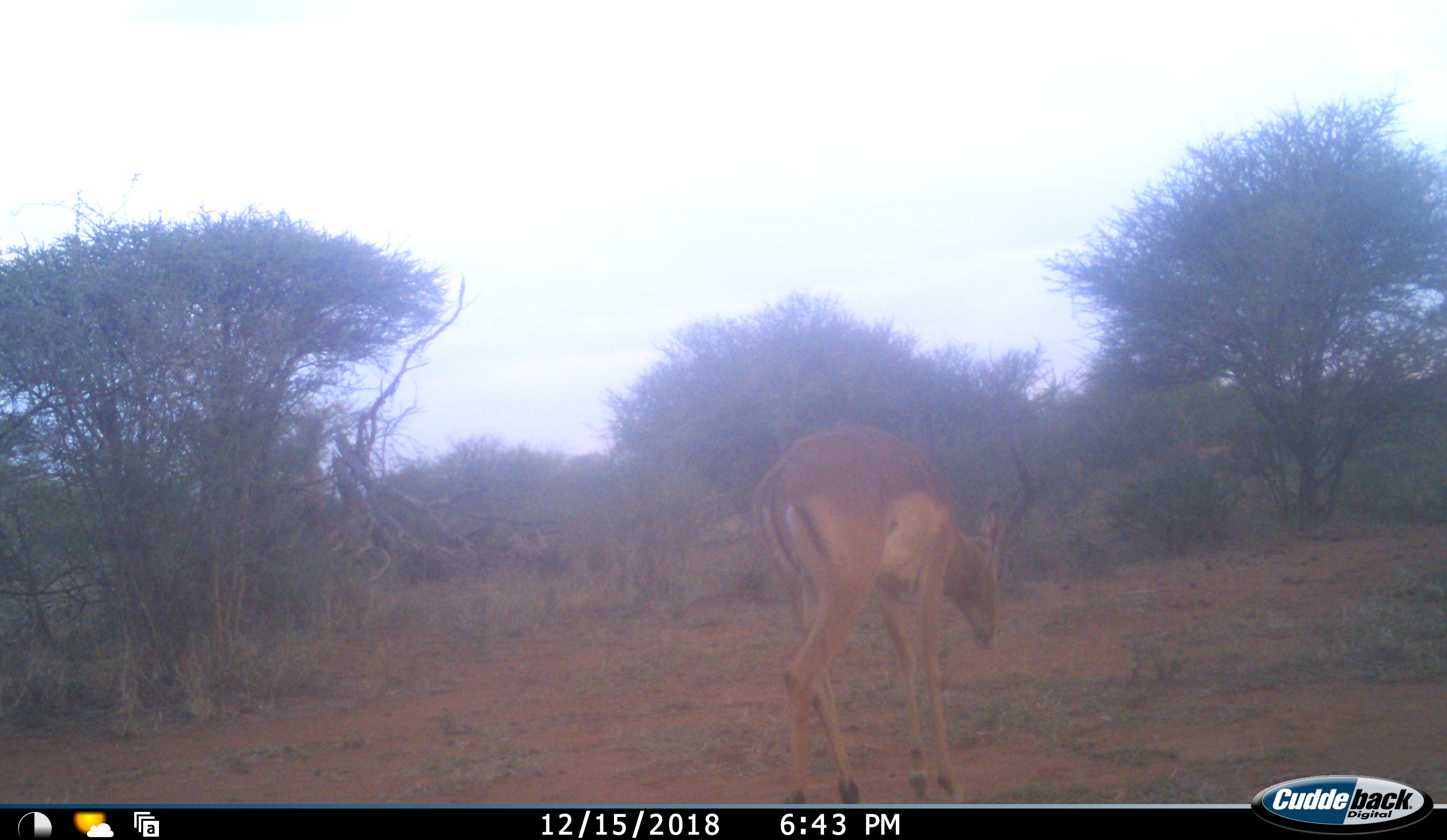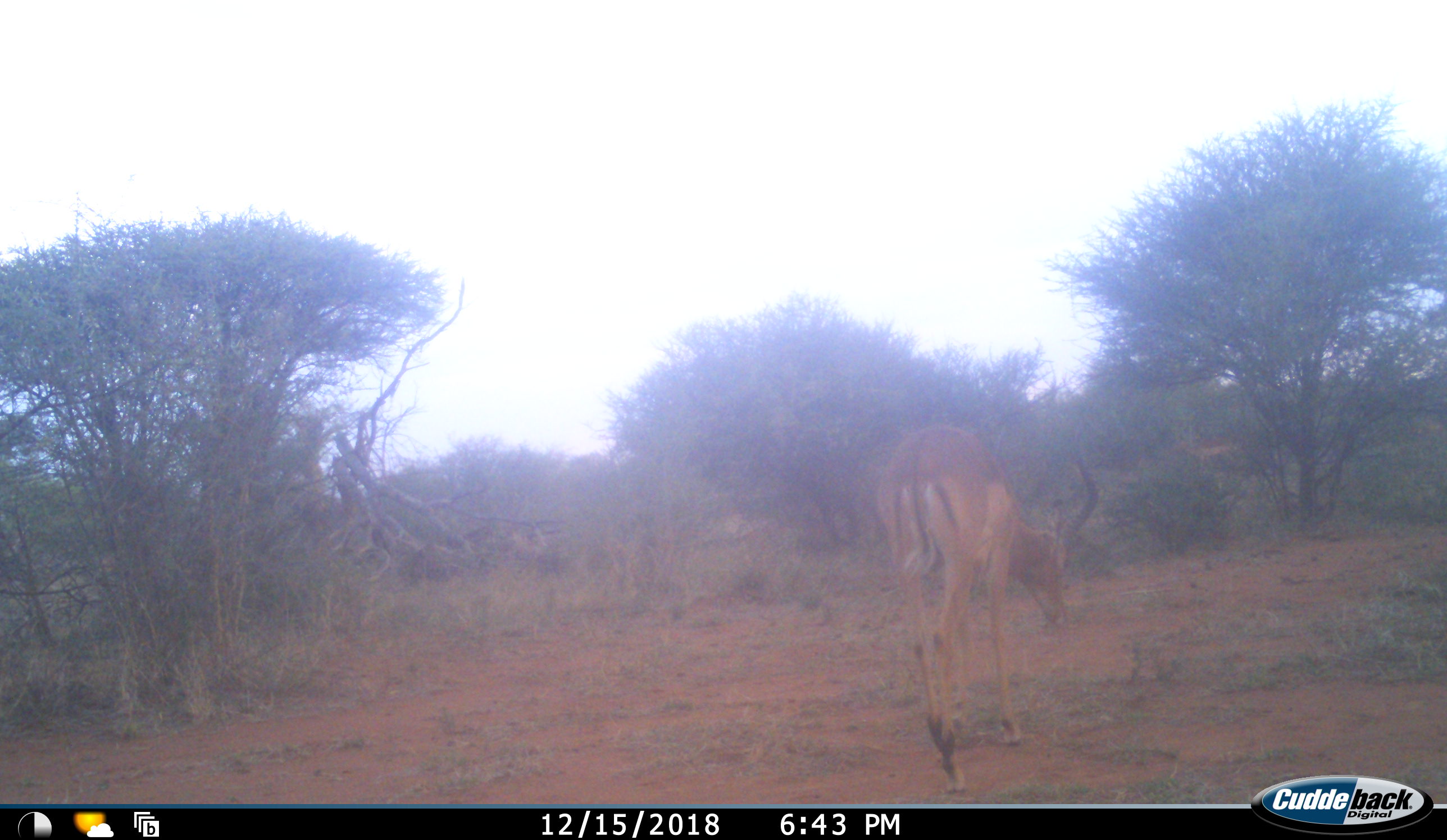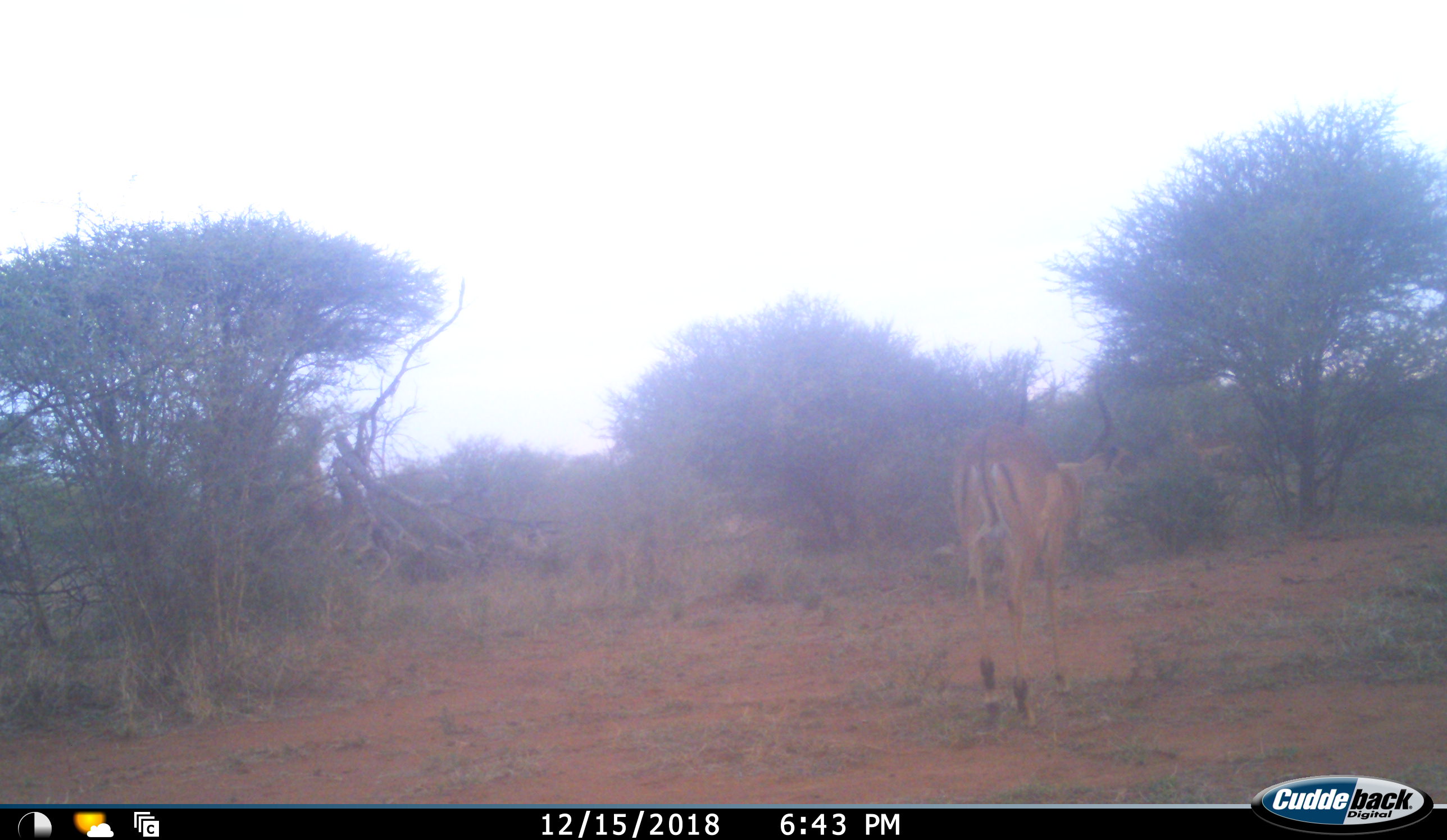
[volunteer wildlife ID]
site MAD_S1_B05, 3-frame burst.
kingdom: Animalia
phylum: Chordata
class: Mammalia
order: Artiodactyla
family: Bovidae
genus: Aepyceros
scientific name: Aepyceros melampus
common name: impala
Impala (Aepyceros melampus), count 1. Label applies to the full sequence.